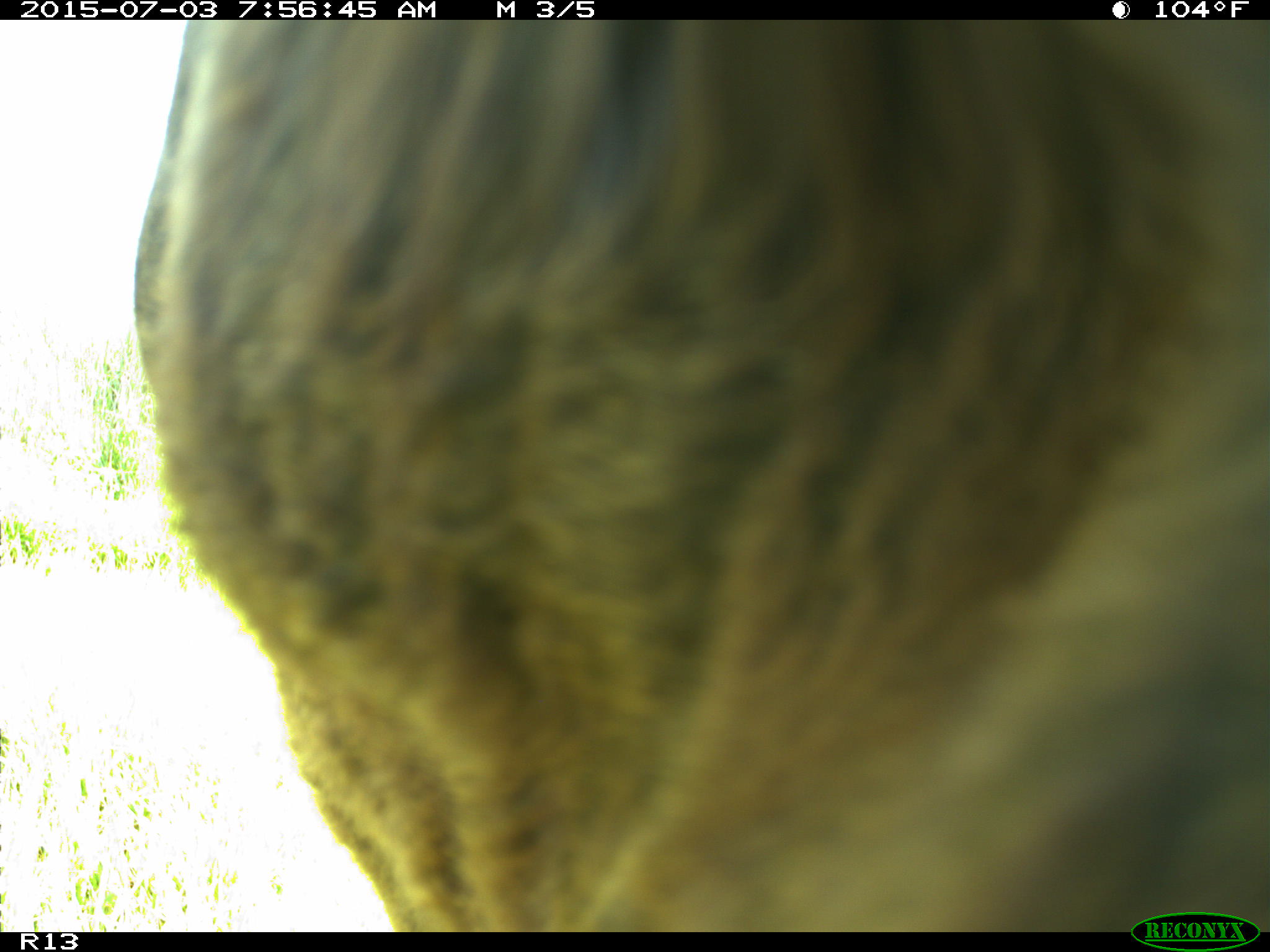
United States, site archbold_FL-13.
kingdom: Animalia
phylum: Chordata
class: Mammalia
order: Artiodactyla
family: Bovidae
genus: Bos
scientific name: Bos taurus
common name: domestic cow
Bos taurus (domestic cow).